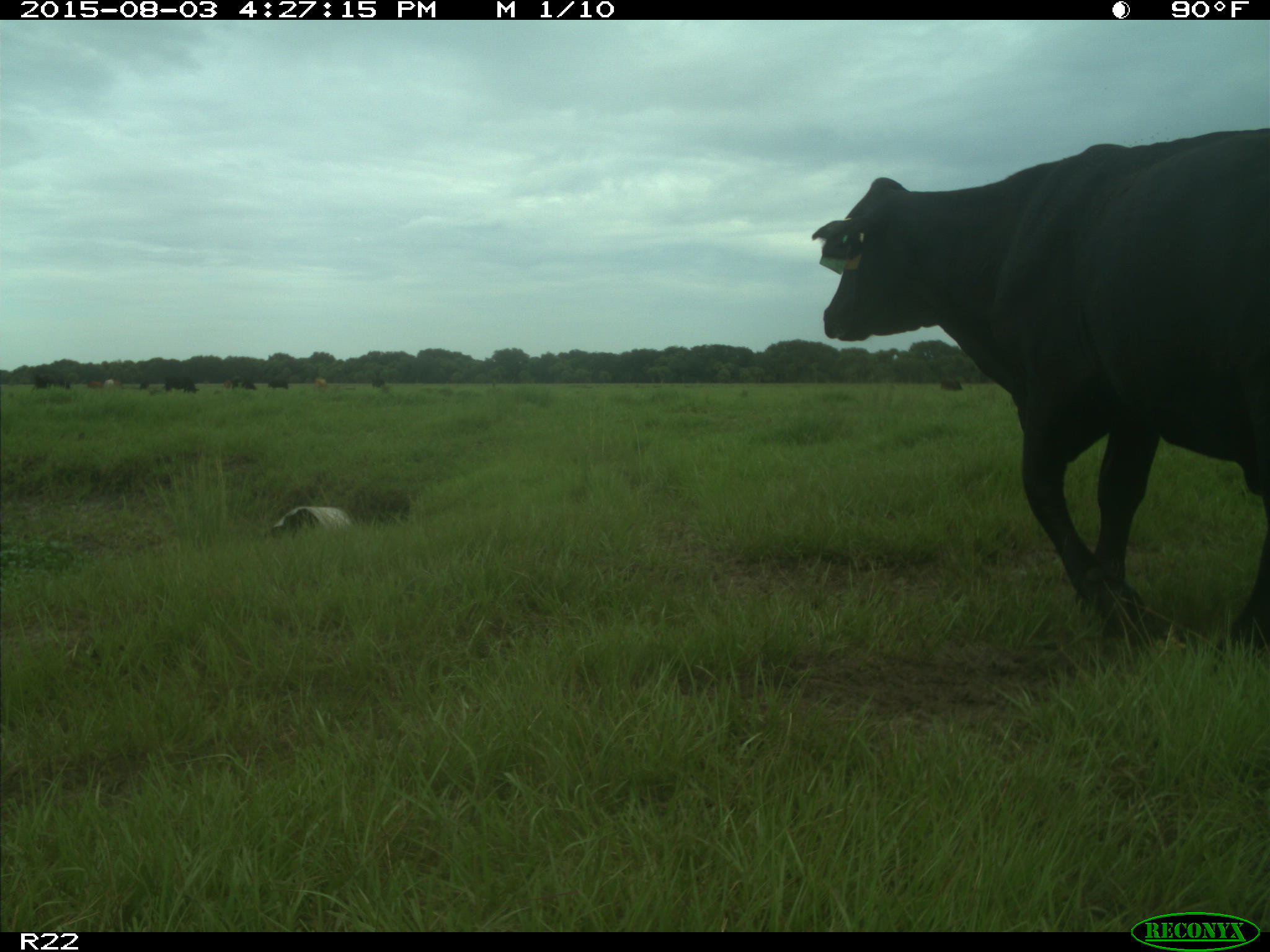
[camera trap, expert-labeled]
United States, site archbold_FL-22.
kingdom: Animalia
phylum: Chordata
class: Mammalia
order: Artiodactyla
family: Bovidae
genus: Bos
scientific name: Bos taurus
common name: domestic cow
Bos taurus (domestic cow).